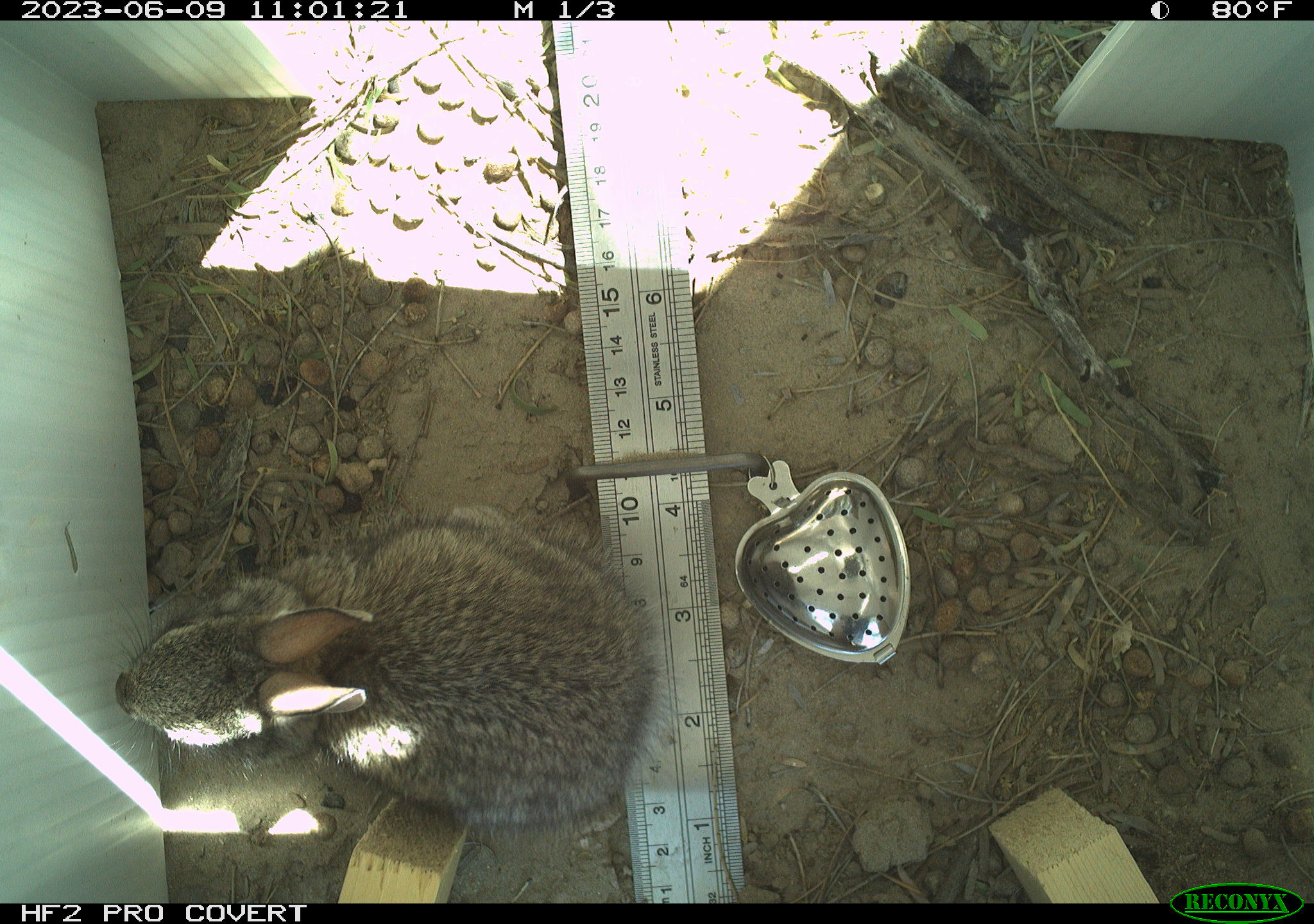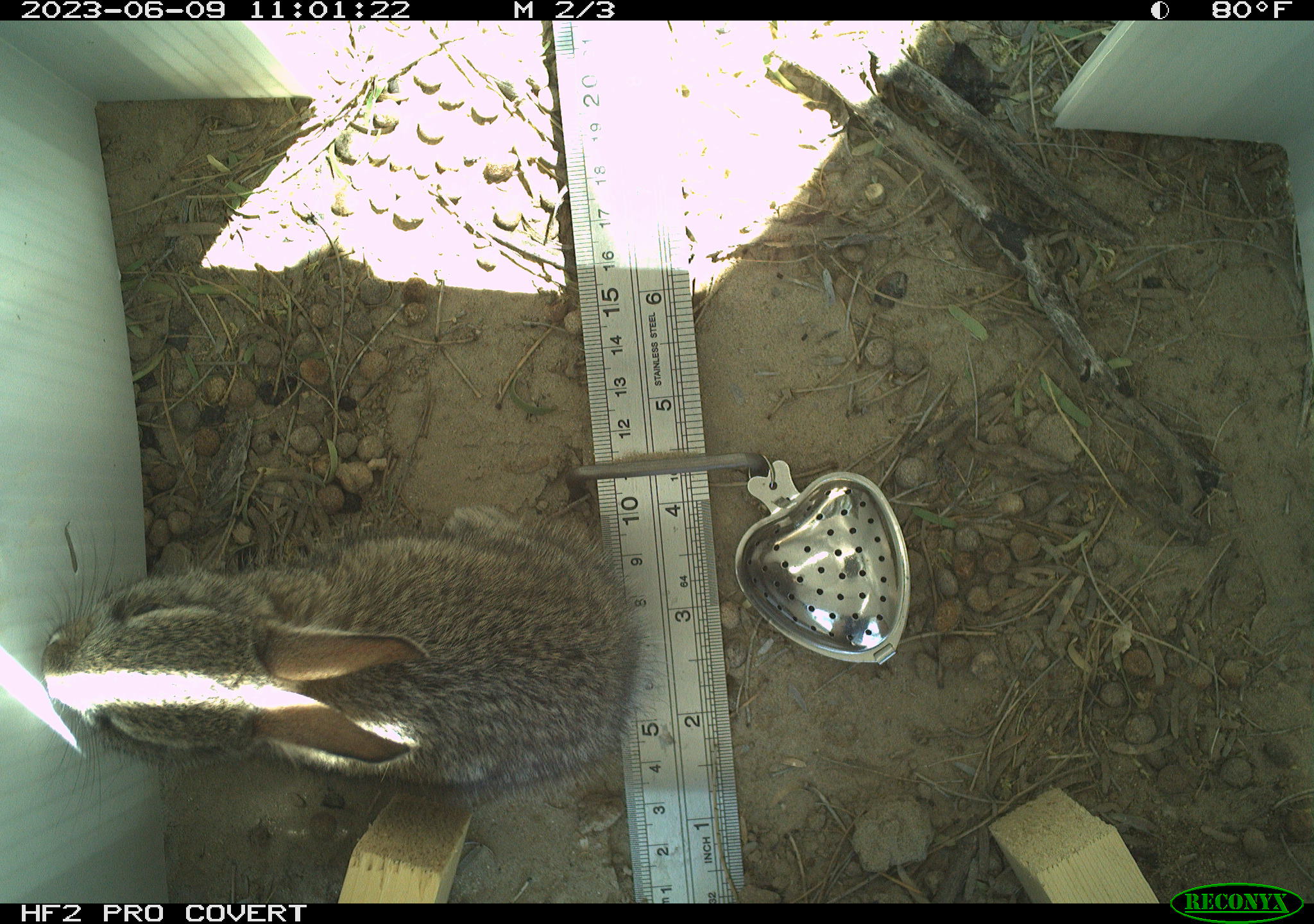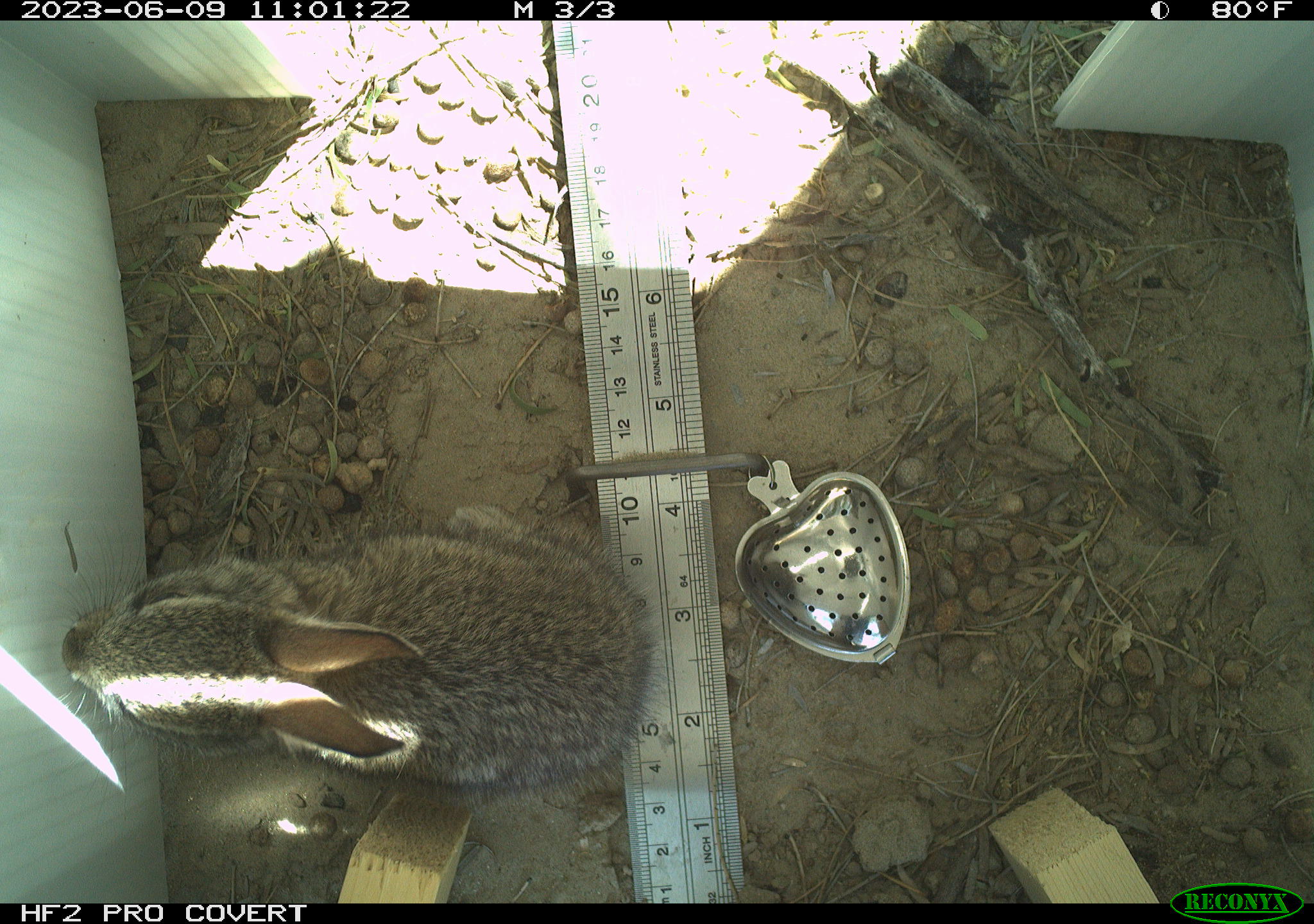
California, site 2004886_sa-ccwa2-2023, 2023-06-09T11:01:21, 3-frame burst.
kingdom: Animalia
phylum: Chordata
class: Mammalia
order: Lagomorpha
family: Leporidae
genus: Sylvilagus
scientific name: Sylvilagus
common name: cottontail rabbits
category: sylvilagus species